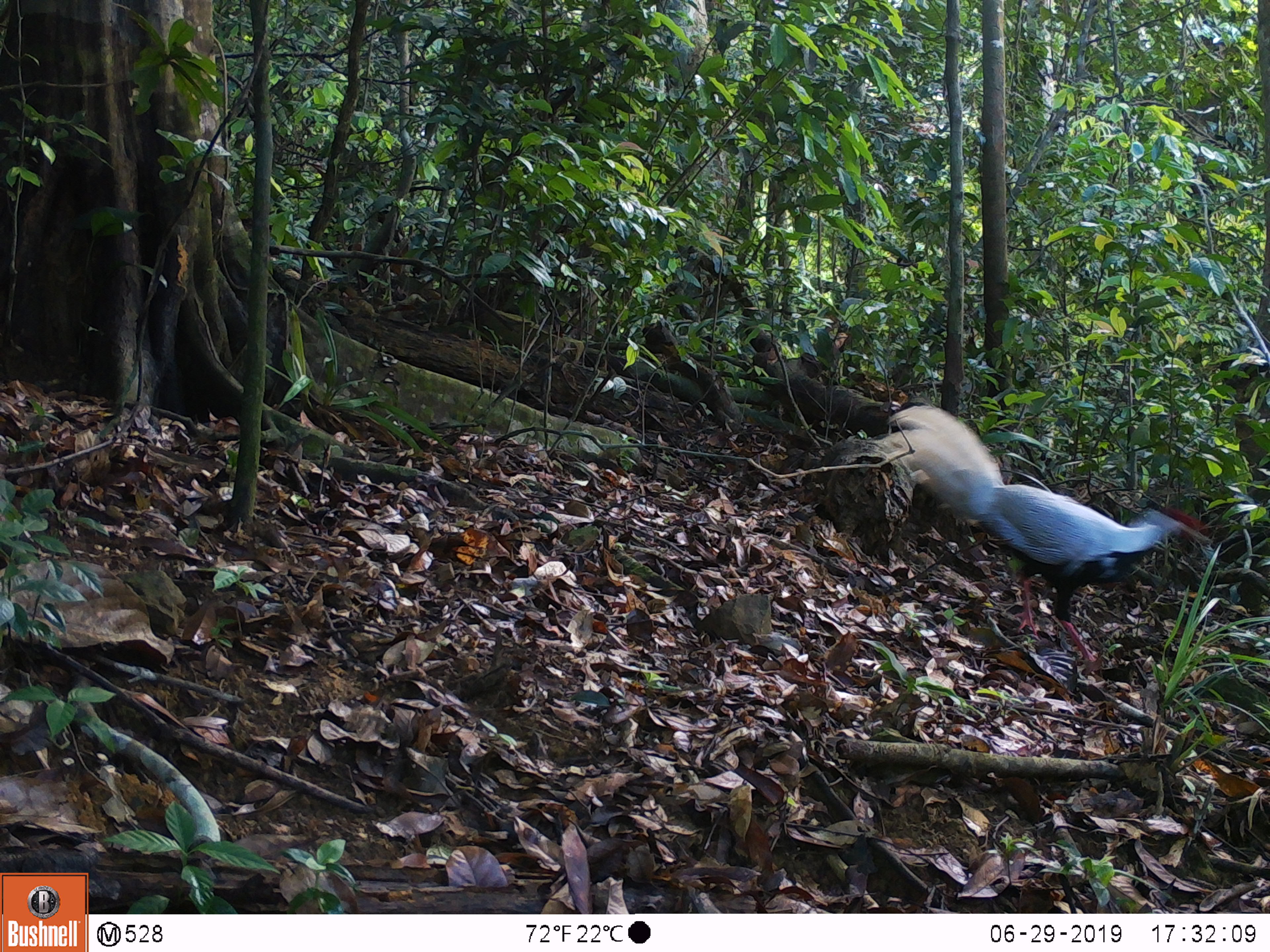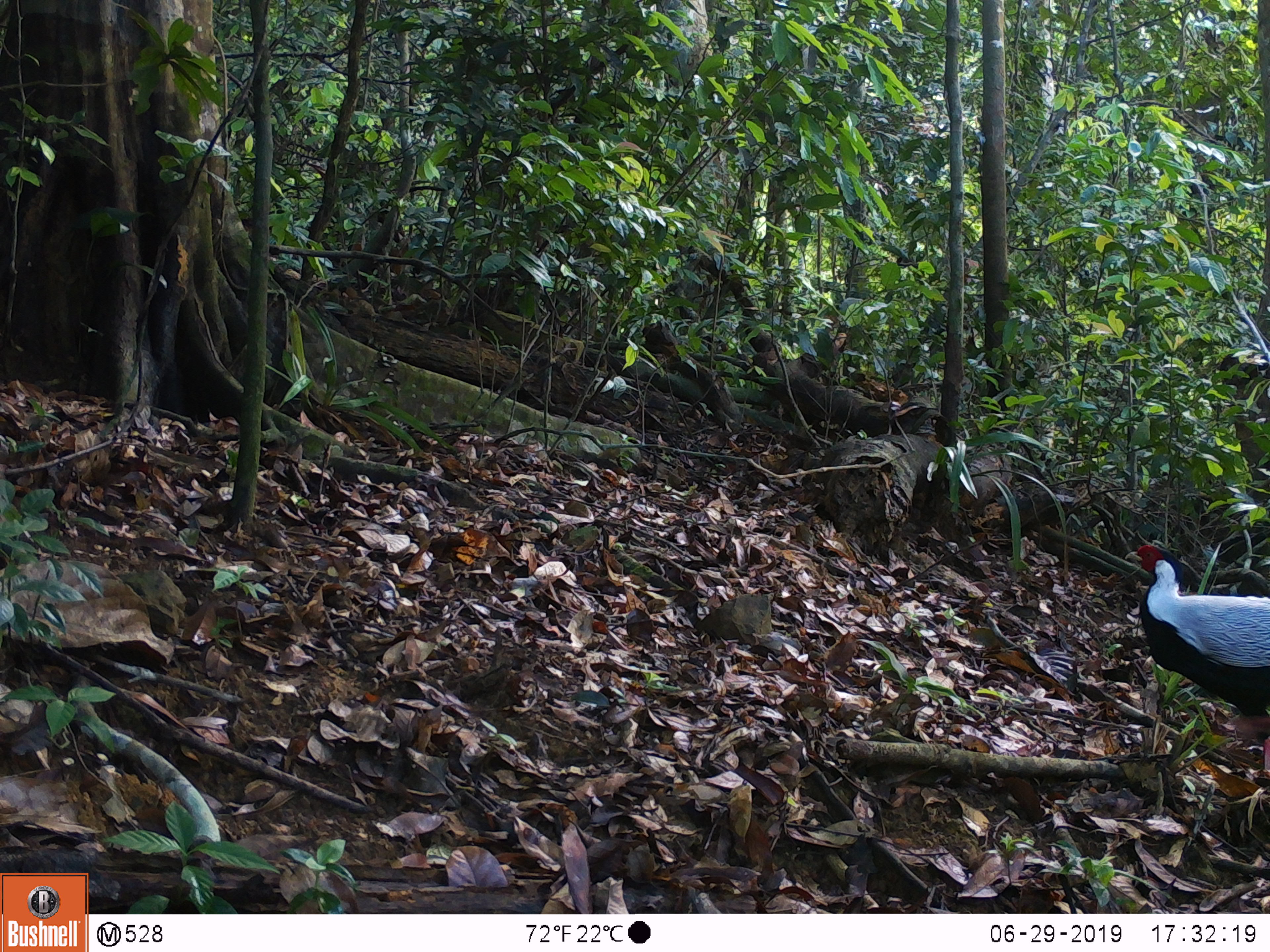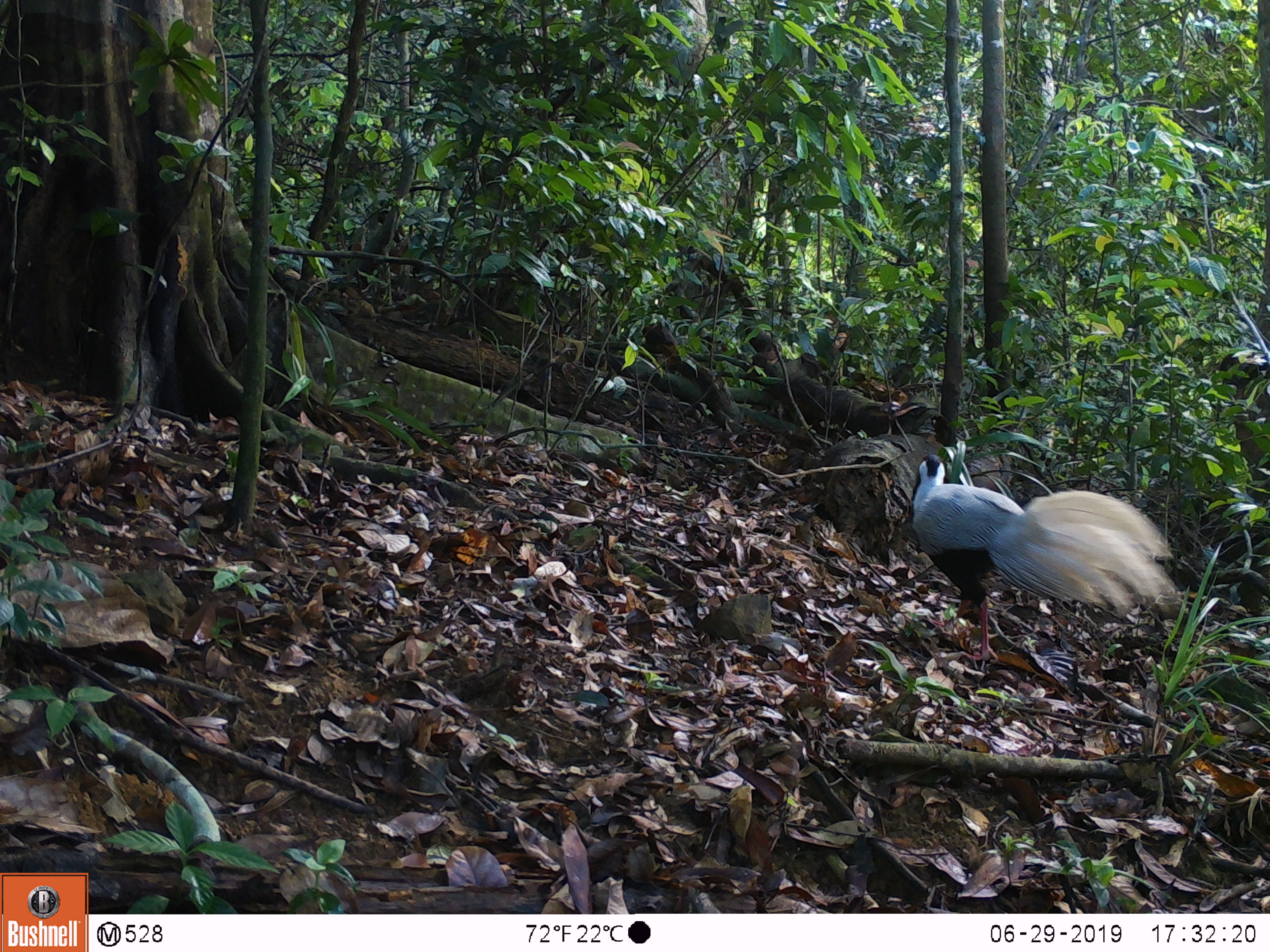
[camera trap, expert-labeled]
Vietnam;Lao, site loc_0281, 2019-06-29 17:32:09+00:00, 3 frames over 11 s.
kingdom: Animalia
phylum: Chordata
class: Aves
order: Galliformes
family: Phasianidae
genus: Lophura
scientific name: Lophura nycthemera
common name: silver pheasant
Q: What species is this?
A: Silver pheasant (Lophura nycthemera).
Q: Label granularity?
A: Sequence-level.